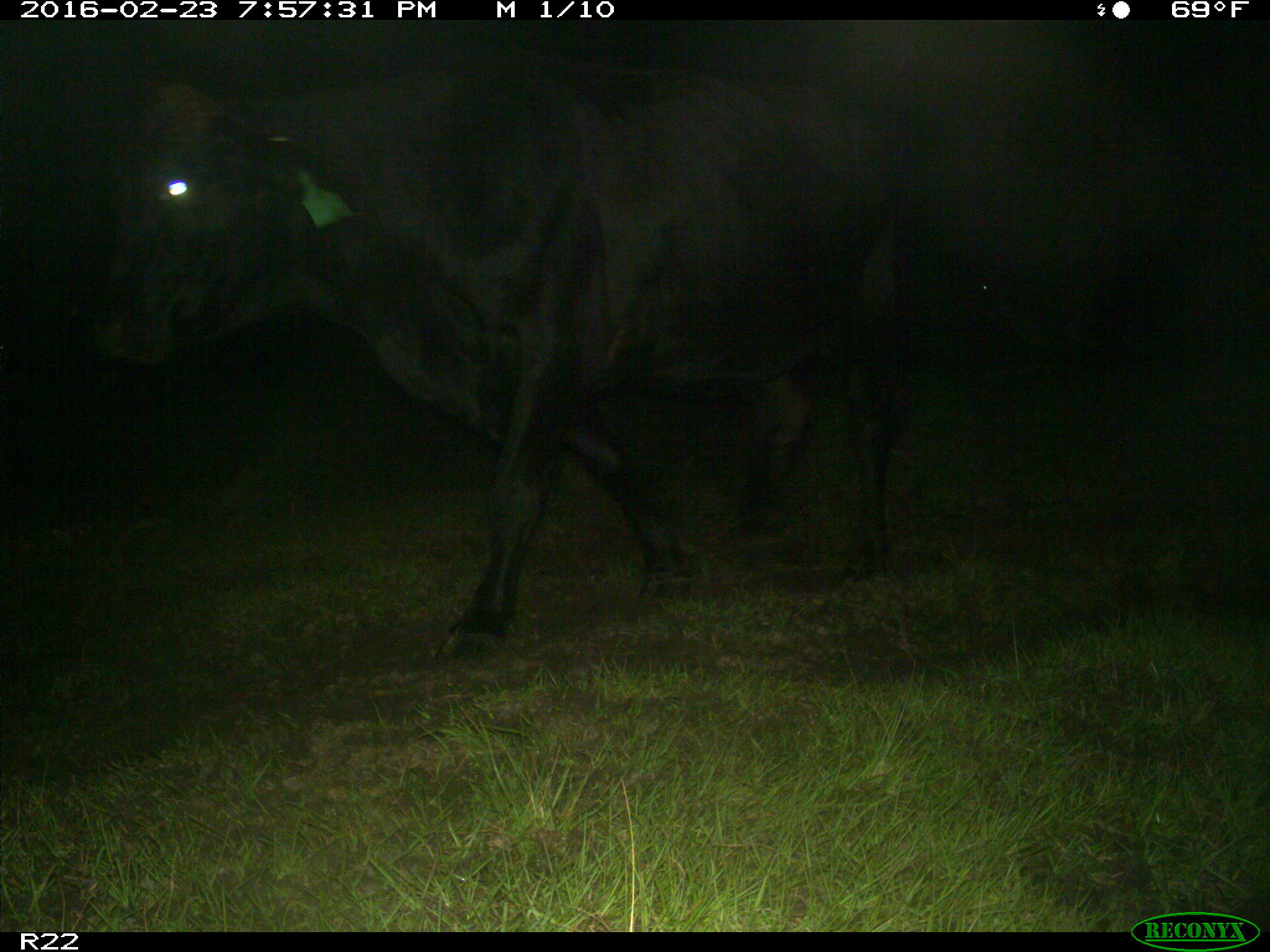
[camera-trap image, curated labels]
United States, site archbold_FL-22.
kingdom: Animalia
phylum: Chordata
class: Mammalia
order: Artiodactyla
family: Bovidae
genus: Bos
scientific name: Bos taurus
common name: domestic cow